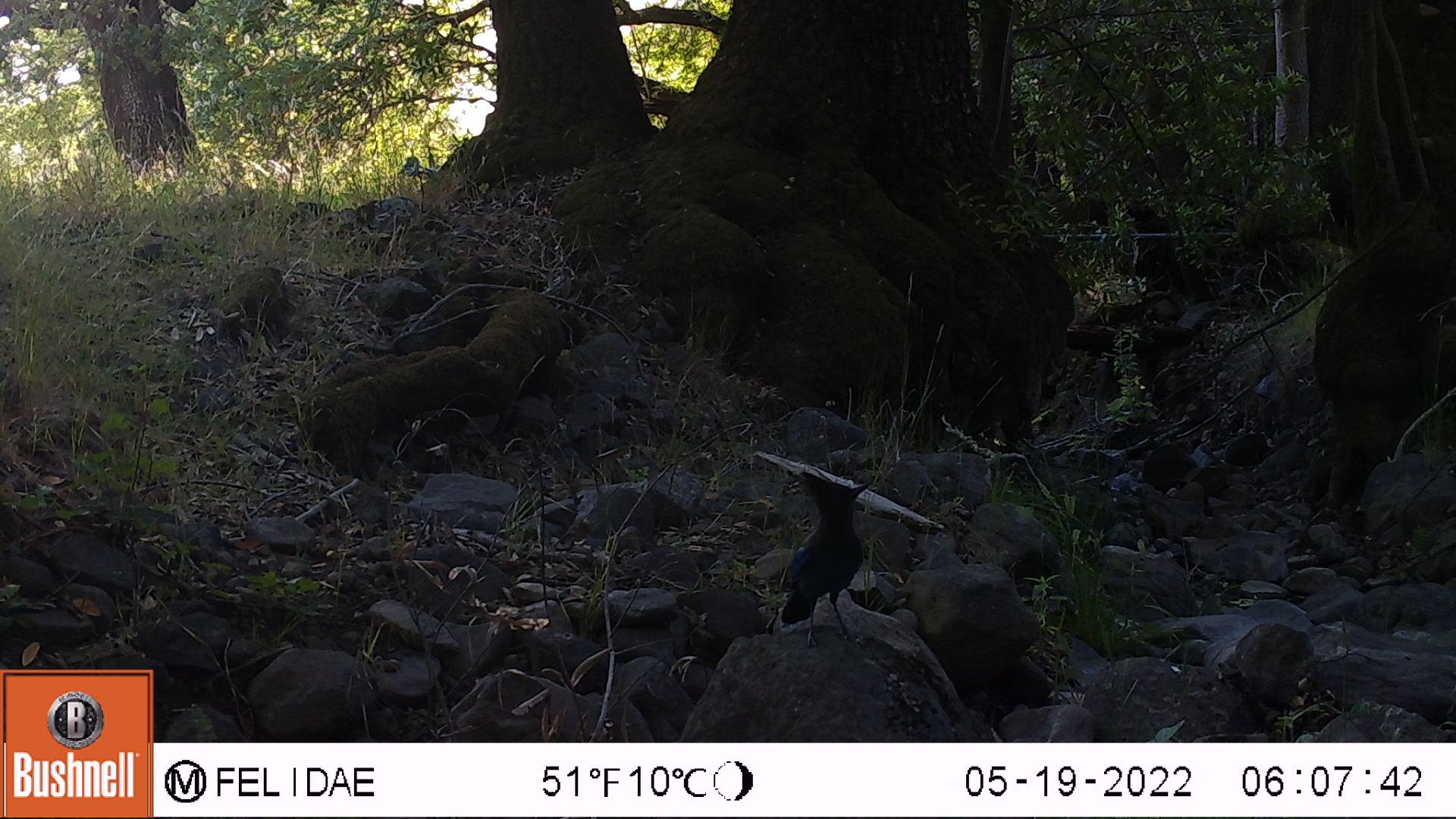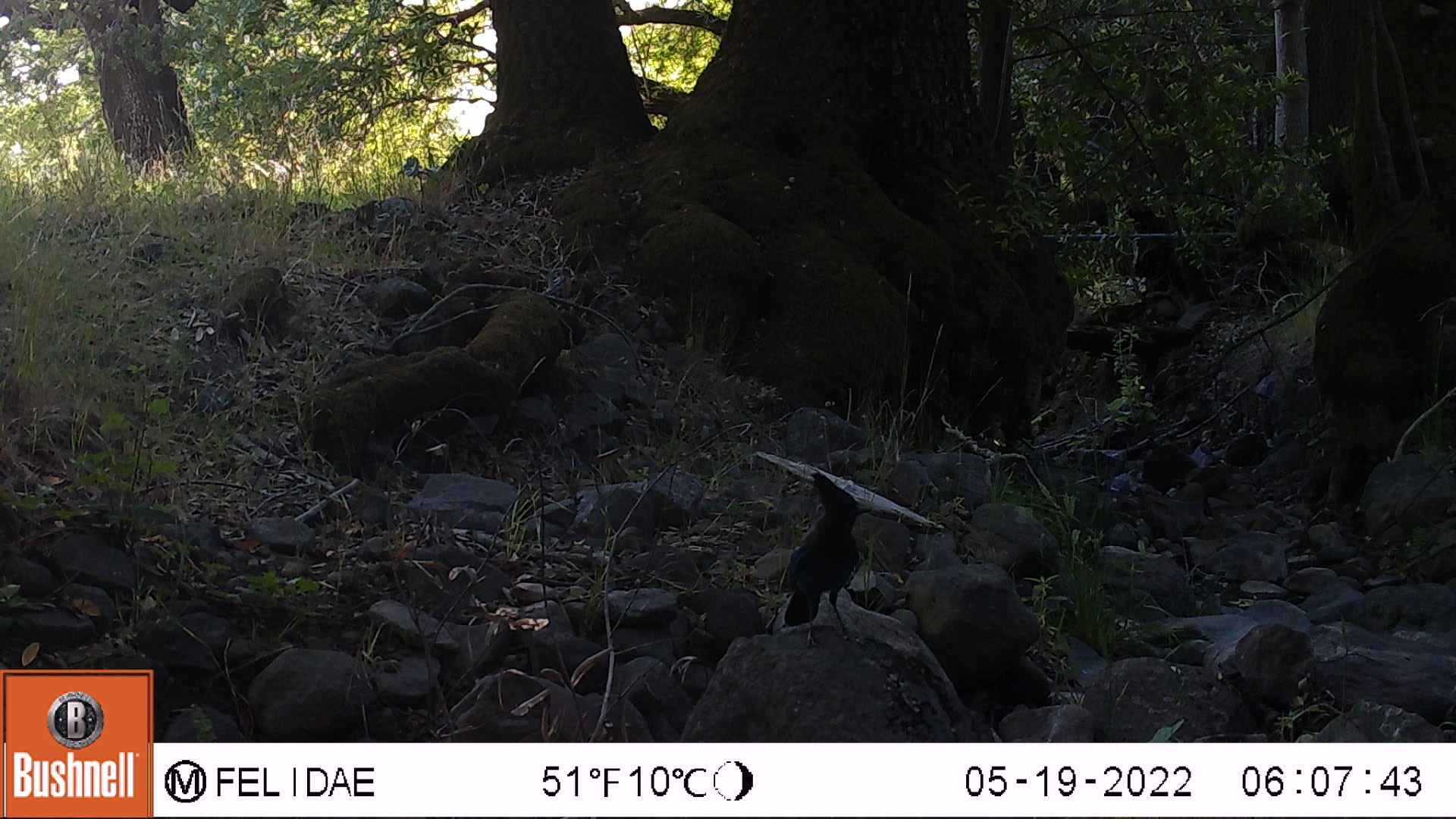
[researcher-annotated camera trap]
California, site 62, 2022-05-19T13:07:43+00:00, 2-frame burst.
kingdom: Animalia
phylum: Chordata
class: Aves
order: Passeriformes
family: Corvidae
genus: Cyanocitta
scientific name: Cyanocitta stelleri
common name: steller's jay